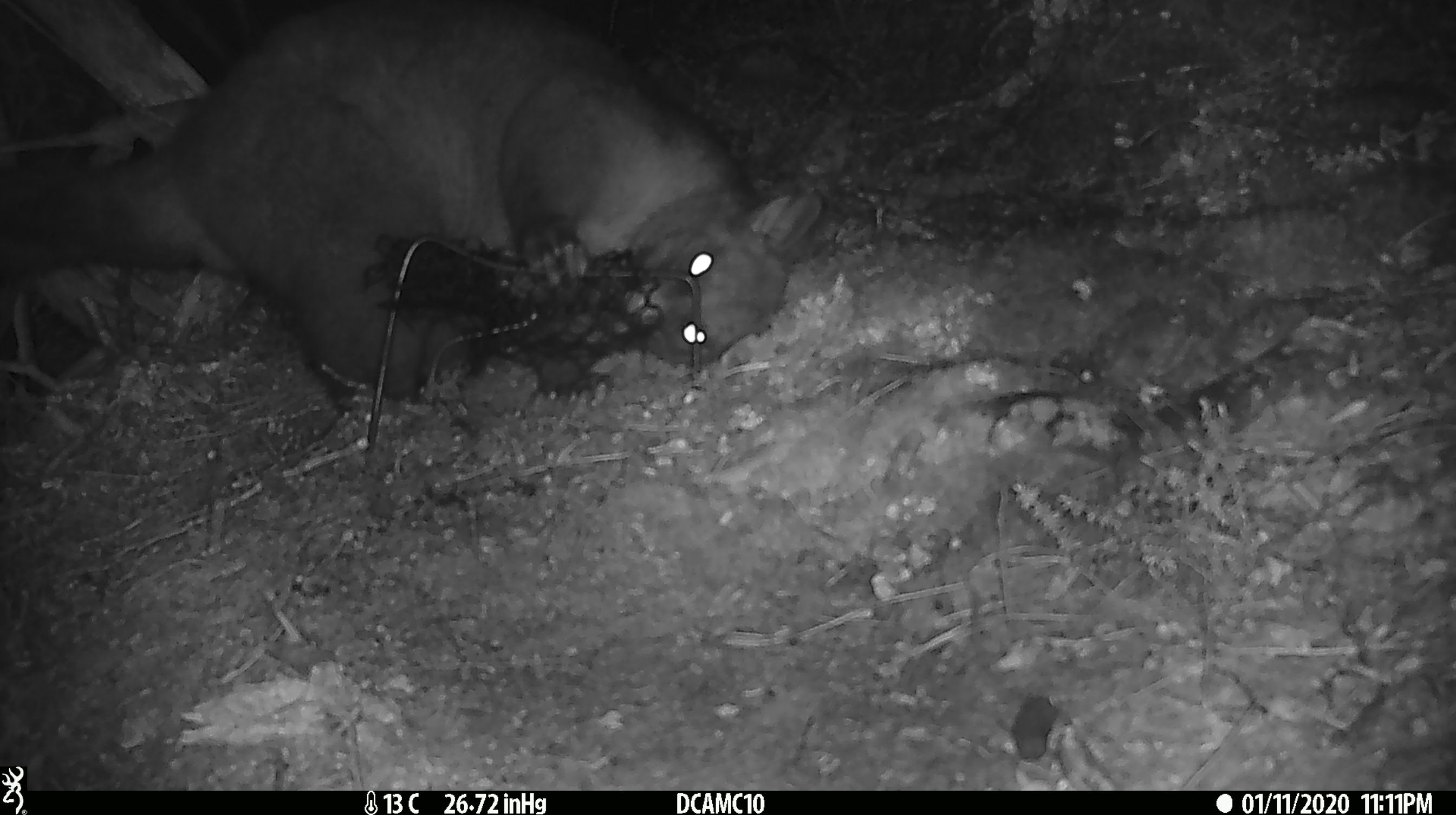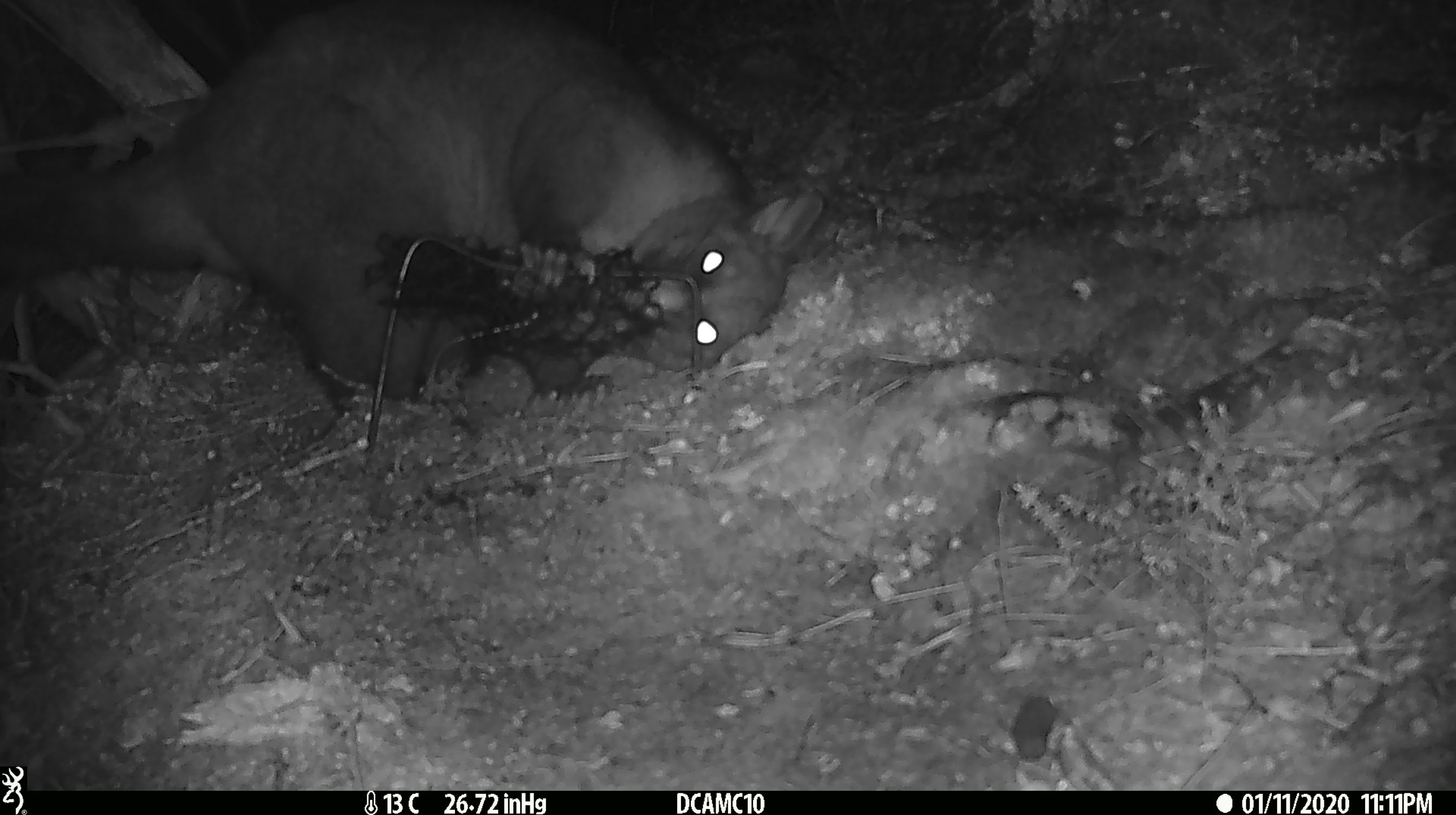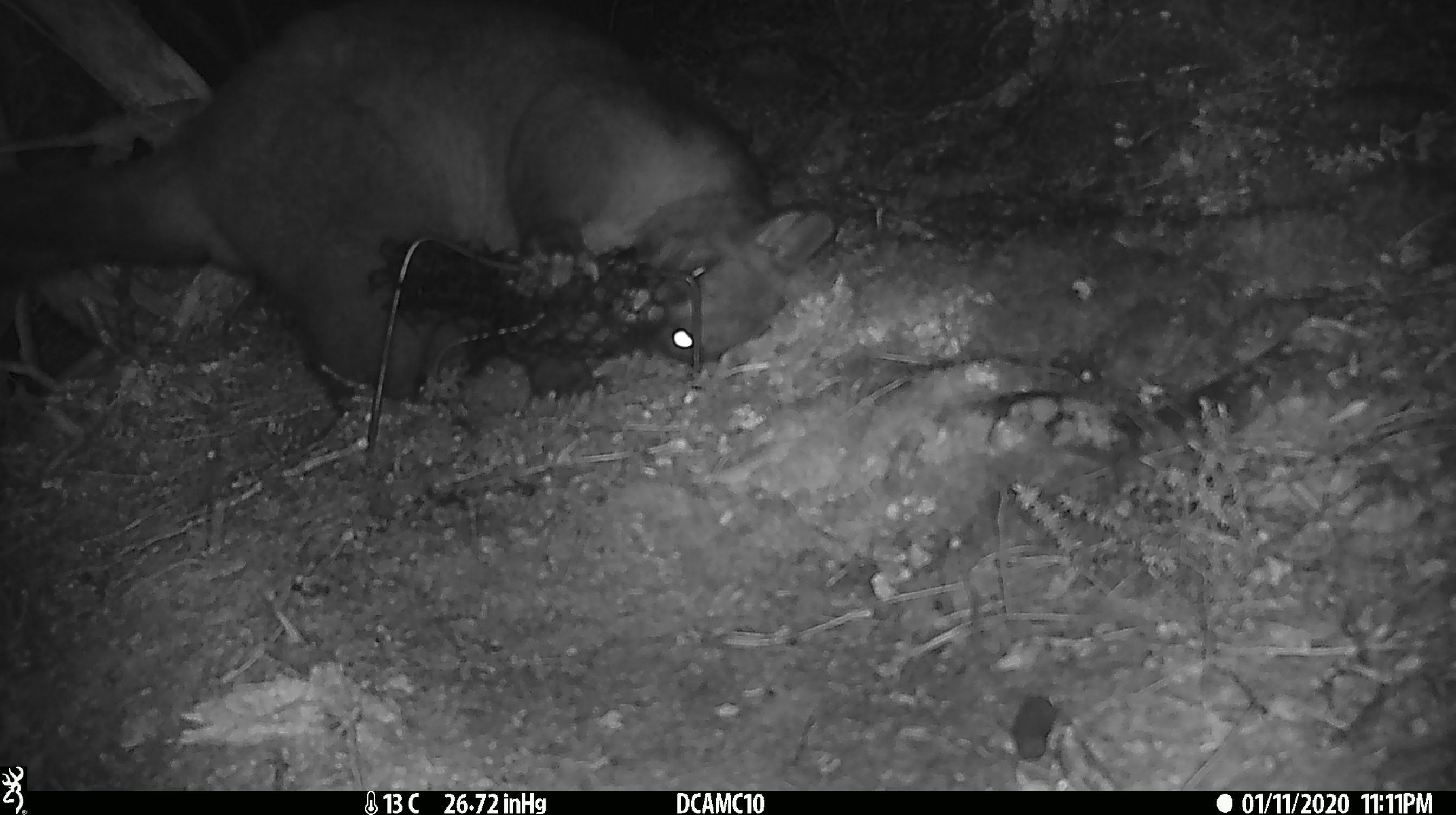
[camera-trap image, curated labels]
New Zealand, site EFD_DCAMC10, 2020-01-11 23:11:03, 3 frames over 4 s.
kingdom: Animalia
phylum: Chordata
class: Mammalia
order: Diprotodontia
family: Phalangeridae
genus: Trichosurus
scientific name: Trichosurus vulpecula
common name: common brushtail possum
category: possum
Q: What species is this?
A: Possum (common brushtail possum) (Trichosurus vulpecula).